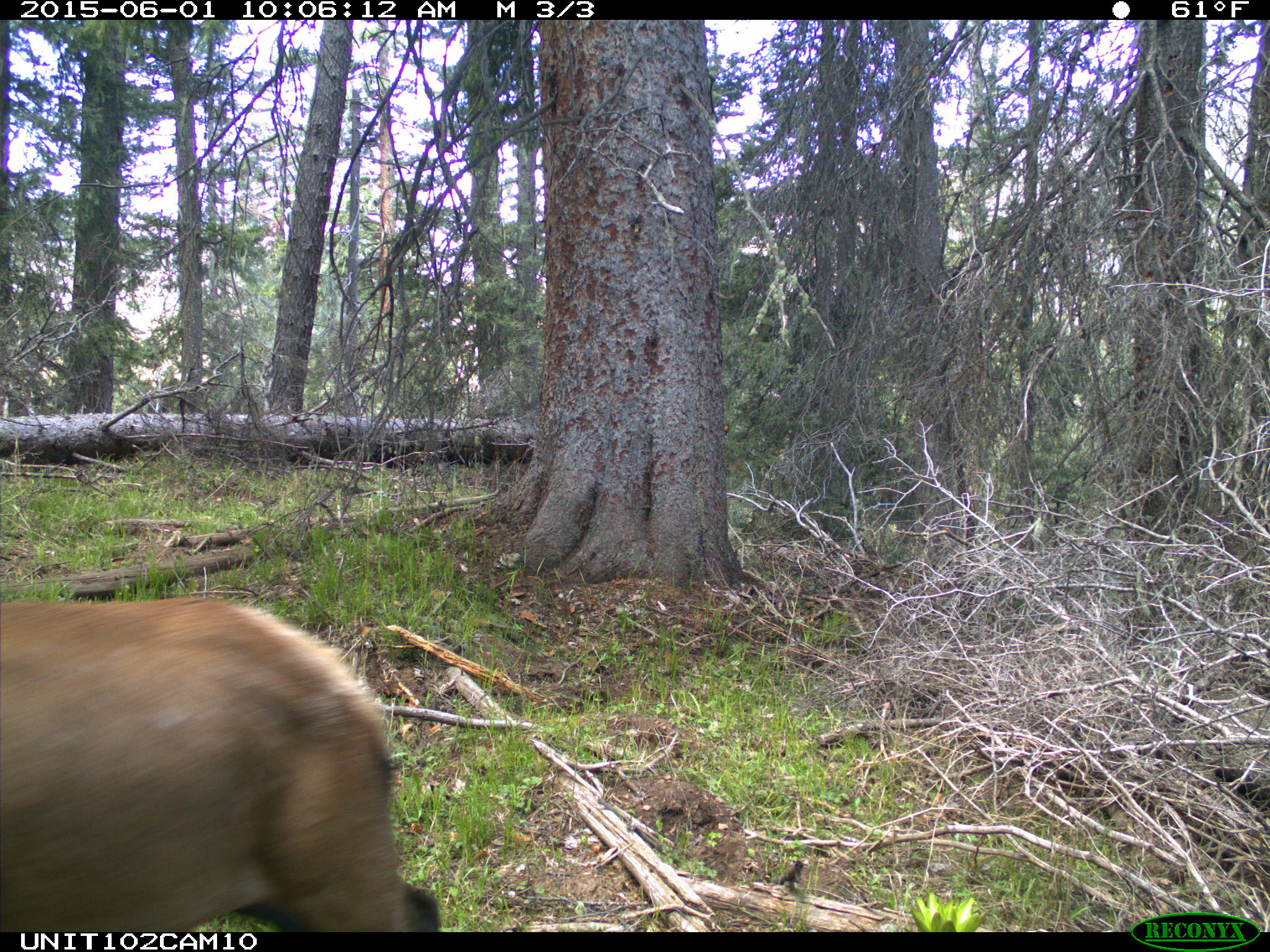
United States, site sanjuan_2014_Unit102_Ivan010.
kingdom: Animalia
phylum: Chordata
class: Mammalia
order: Artiodactyla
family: Cervidae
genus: Cervus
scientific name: Cervus elaphus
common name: red deer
Cervus elaphus (red deer).